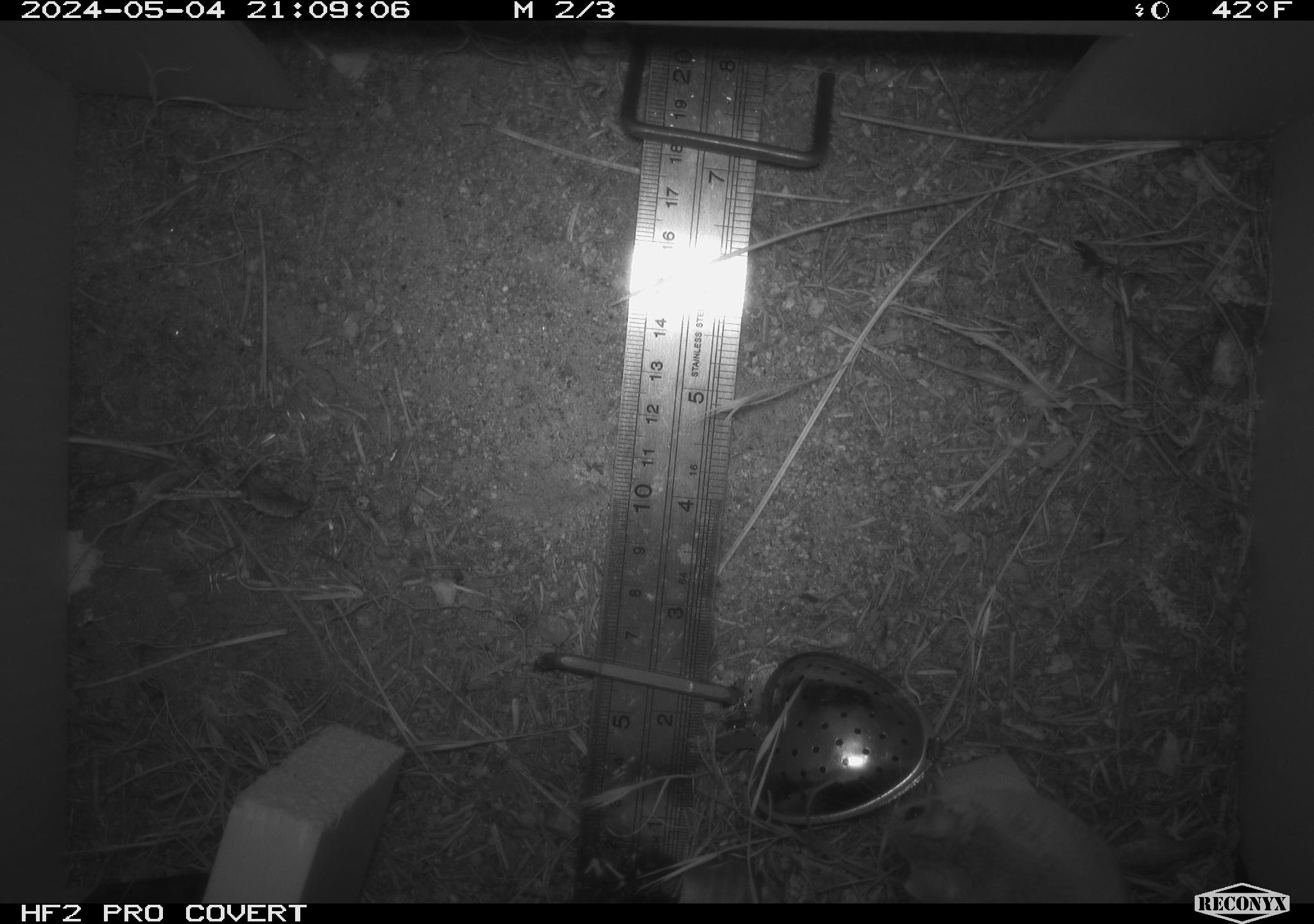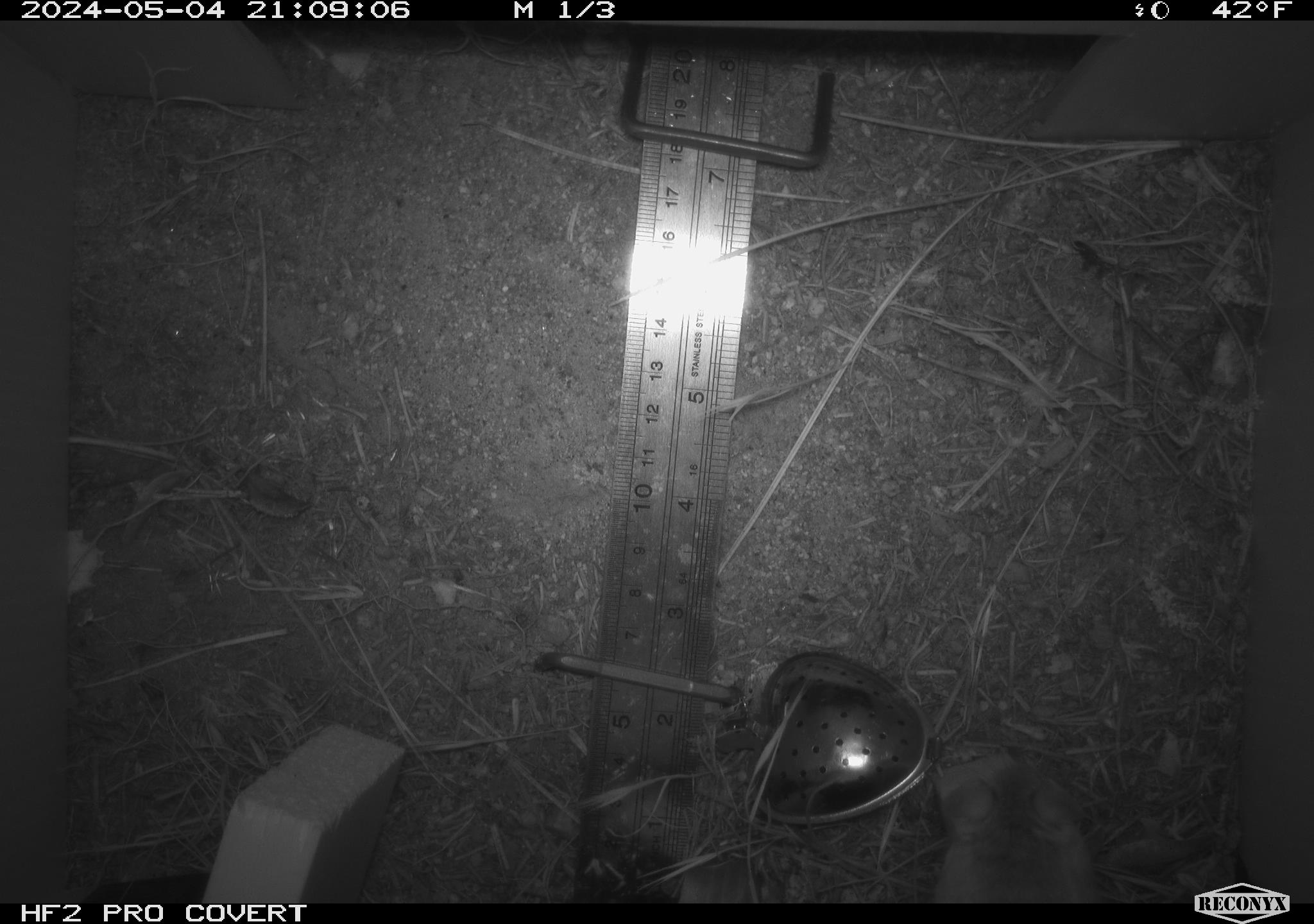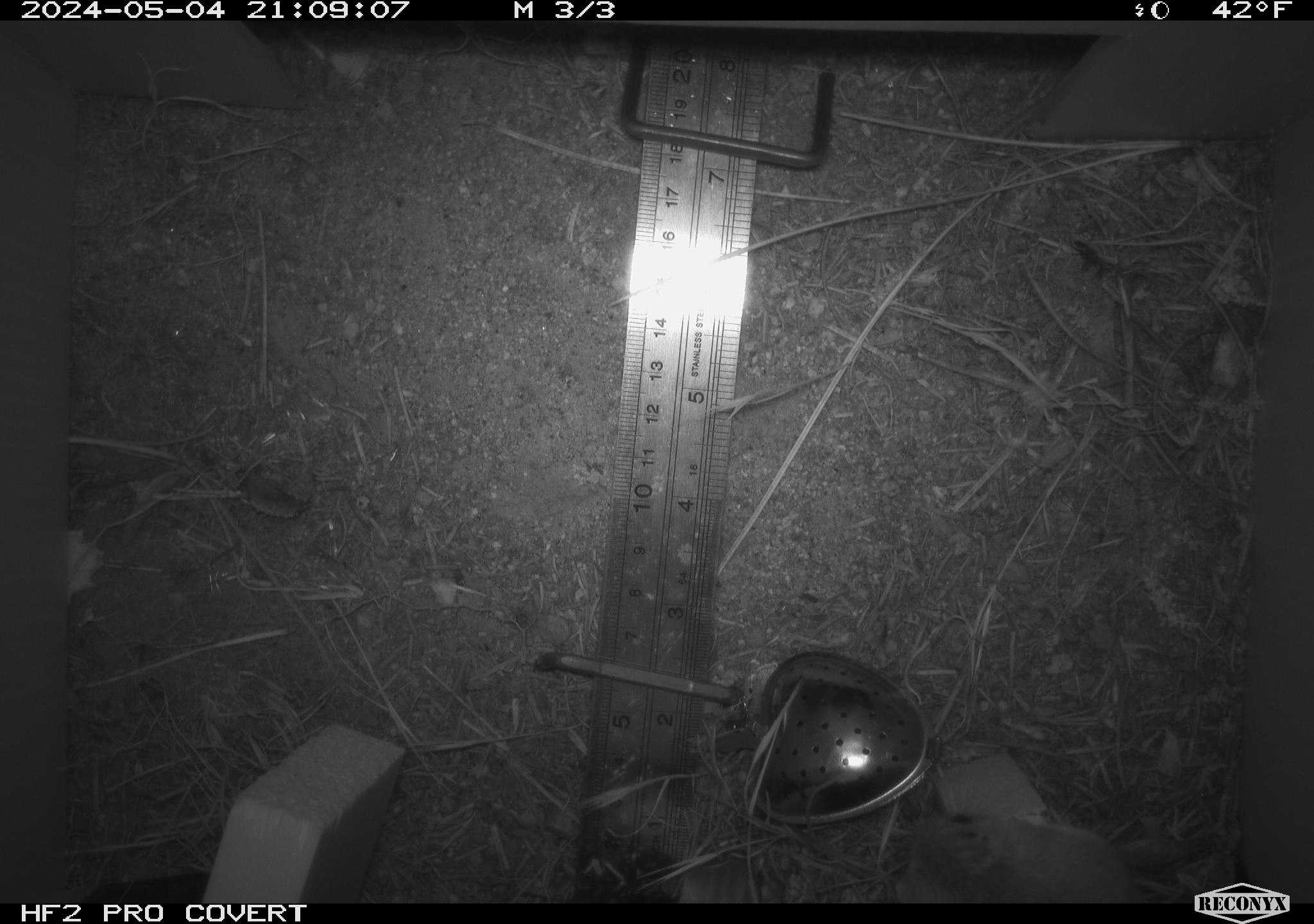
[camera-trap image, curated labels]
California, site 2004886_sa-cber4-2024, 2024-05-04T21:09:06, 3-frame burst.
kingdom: Animalia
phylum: Chordata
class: Mammalia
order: Rodentia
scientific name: Rodentia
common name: mouse species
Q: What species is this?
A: Mouse species (Rodentia).